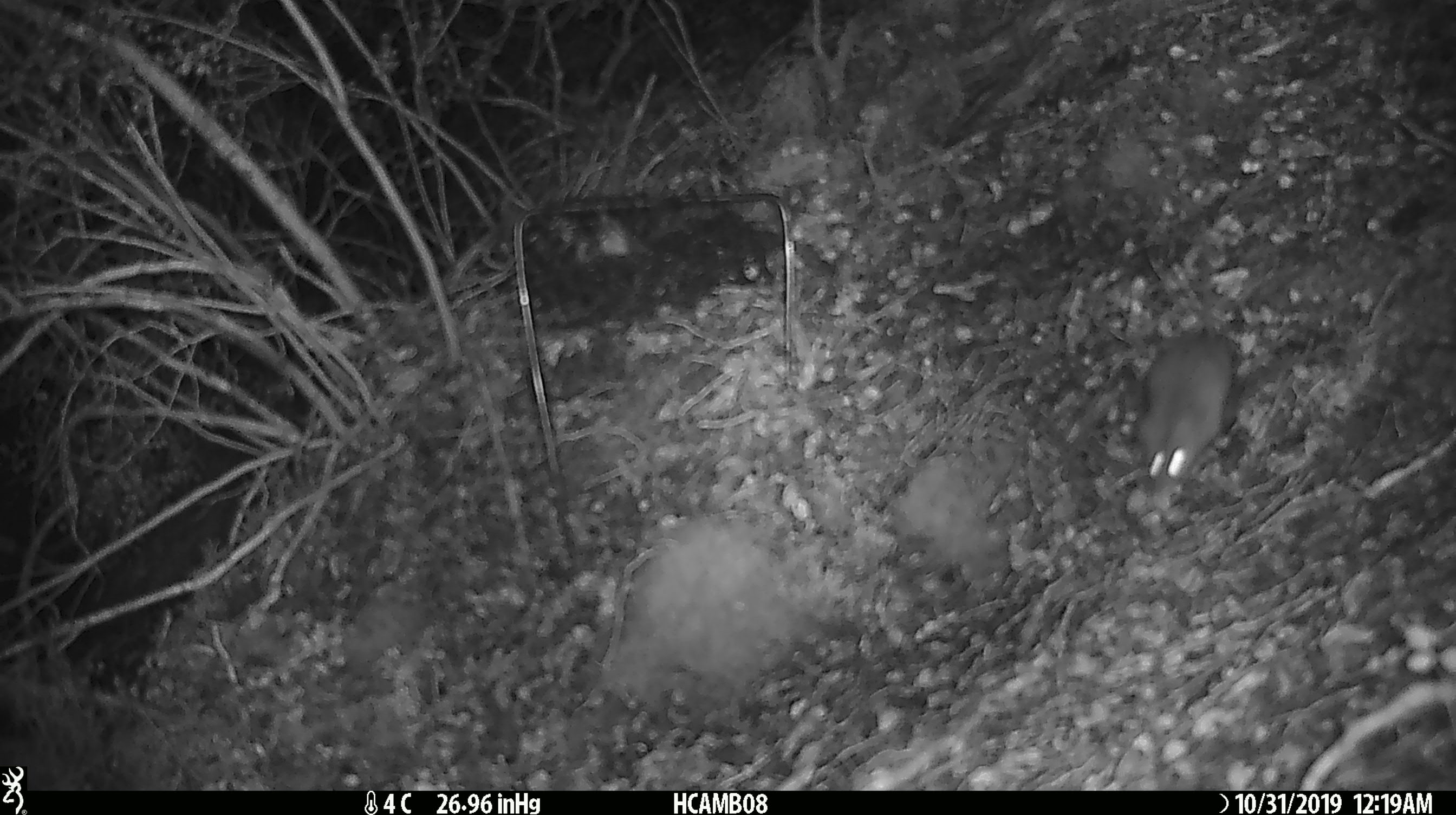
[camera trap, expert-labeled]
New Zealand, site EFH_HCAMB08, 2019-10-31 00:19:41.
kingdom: Animalia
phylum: Chordata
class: Mammalia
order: Rodentia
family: Muridae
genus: Mus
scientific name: Mus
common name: mouse